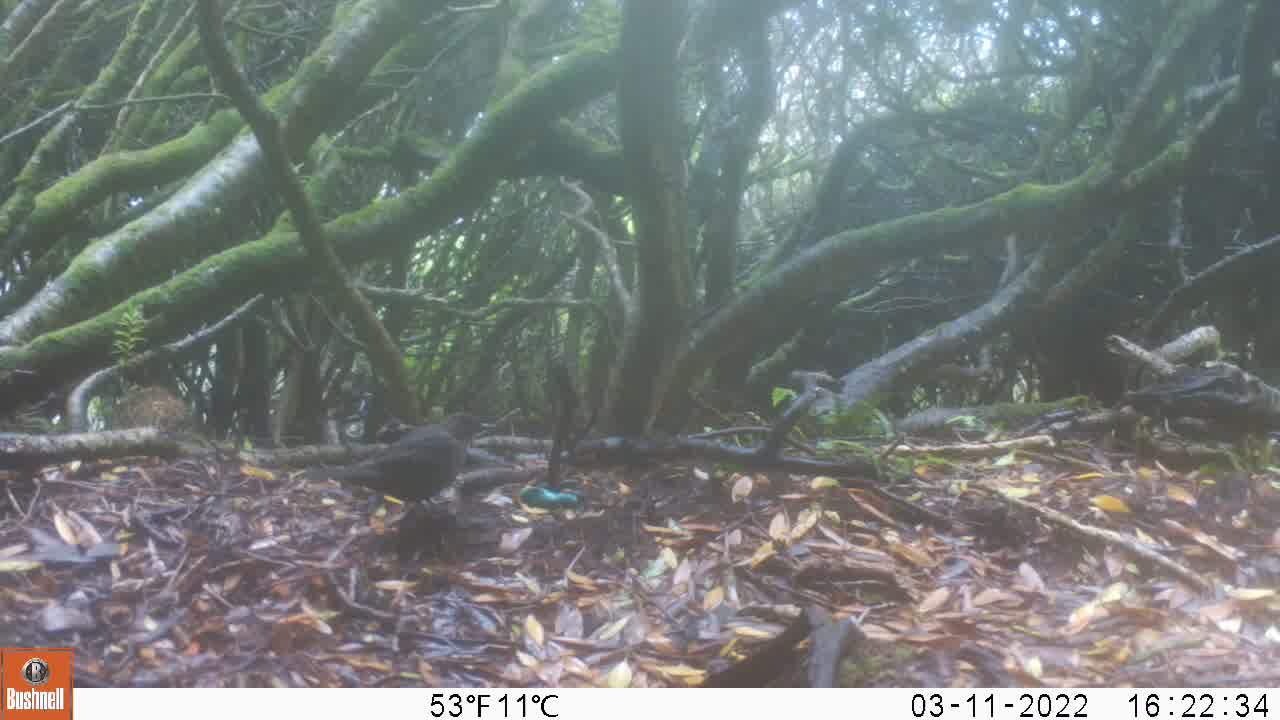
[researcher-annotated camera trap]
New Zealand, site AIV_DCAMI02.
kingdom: Animalia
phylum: Chordata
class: Aves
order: Passeriformes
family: Turdidae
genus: Turdus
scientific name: Turdus merula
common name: eurasian blackbird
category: blackbird